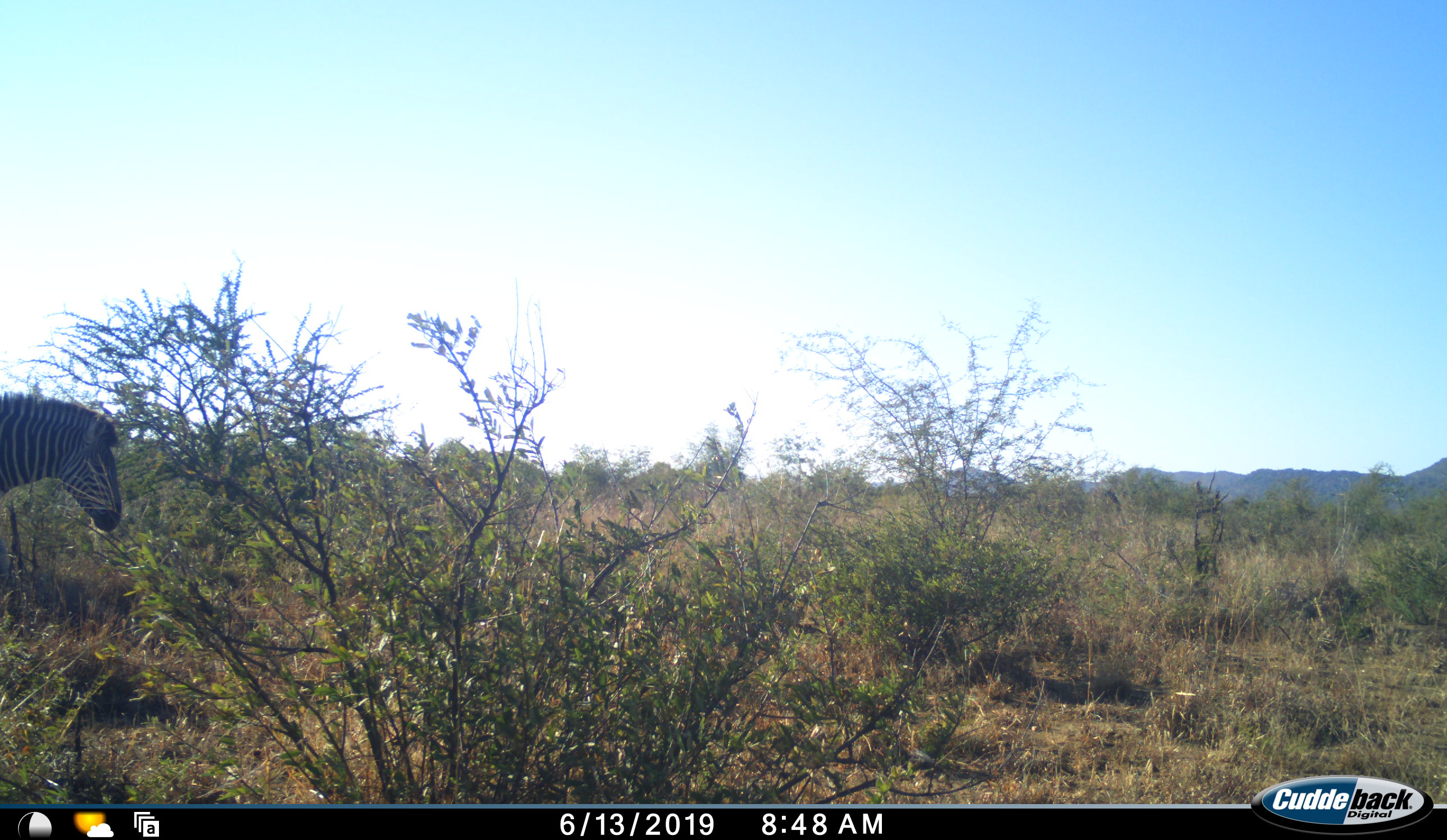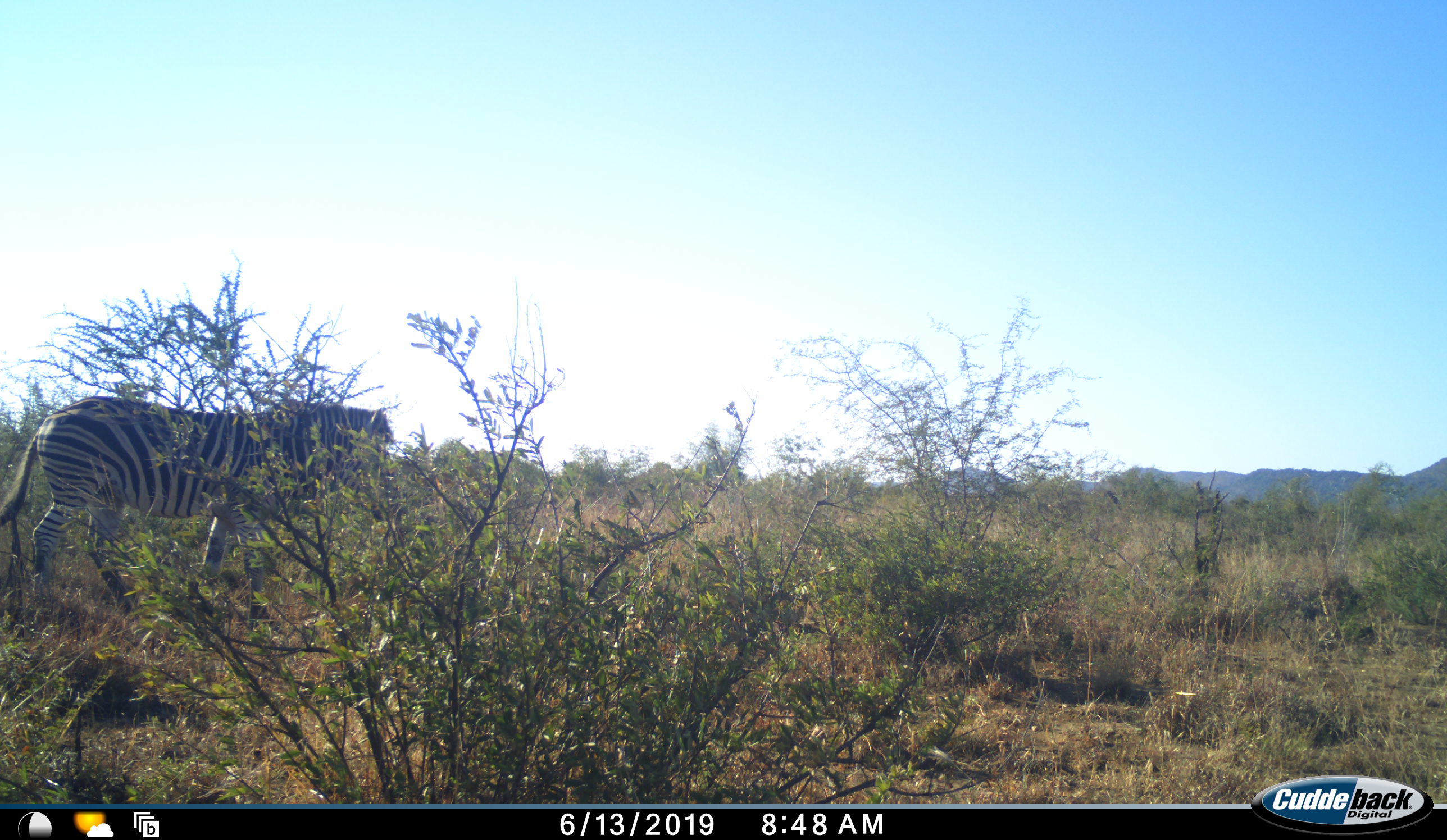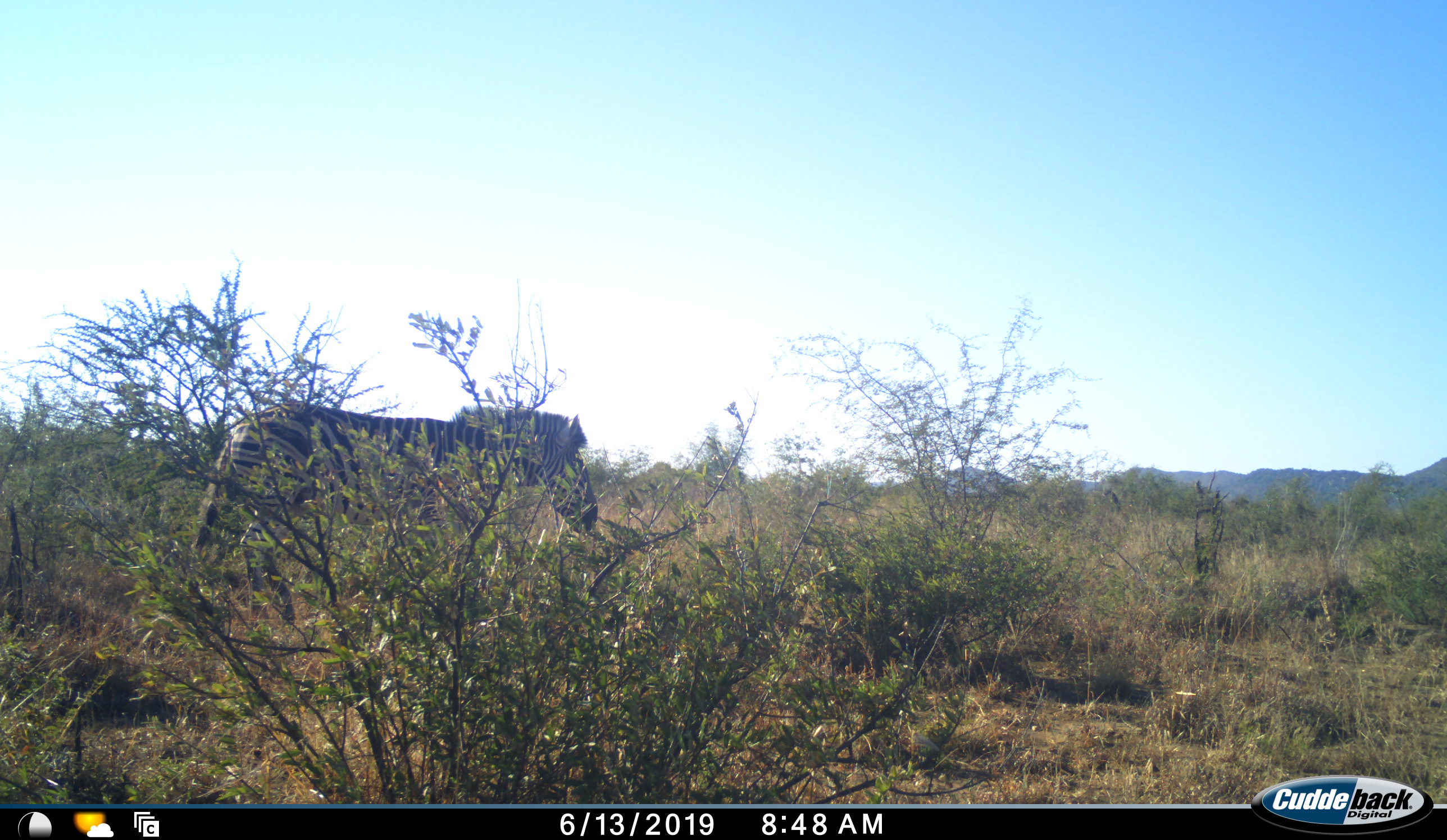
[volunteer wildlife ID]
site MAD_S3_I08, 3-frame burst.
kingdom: Animalia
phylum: Chordata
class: Mammalia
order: Perissodactyla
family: Equidae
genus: Equus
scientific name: Equus quagga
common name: plains zebra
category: zebraplains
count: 1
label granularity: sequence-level